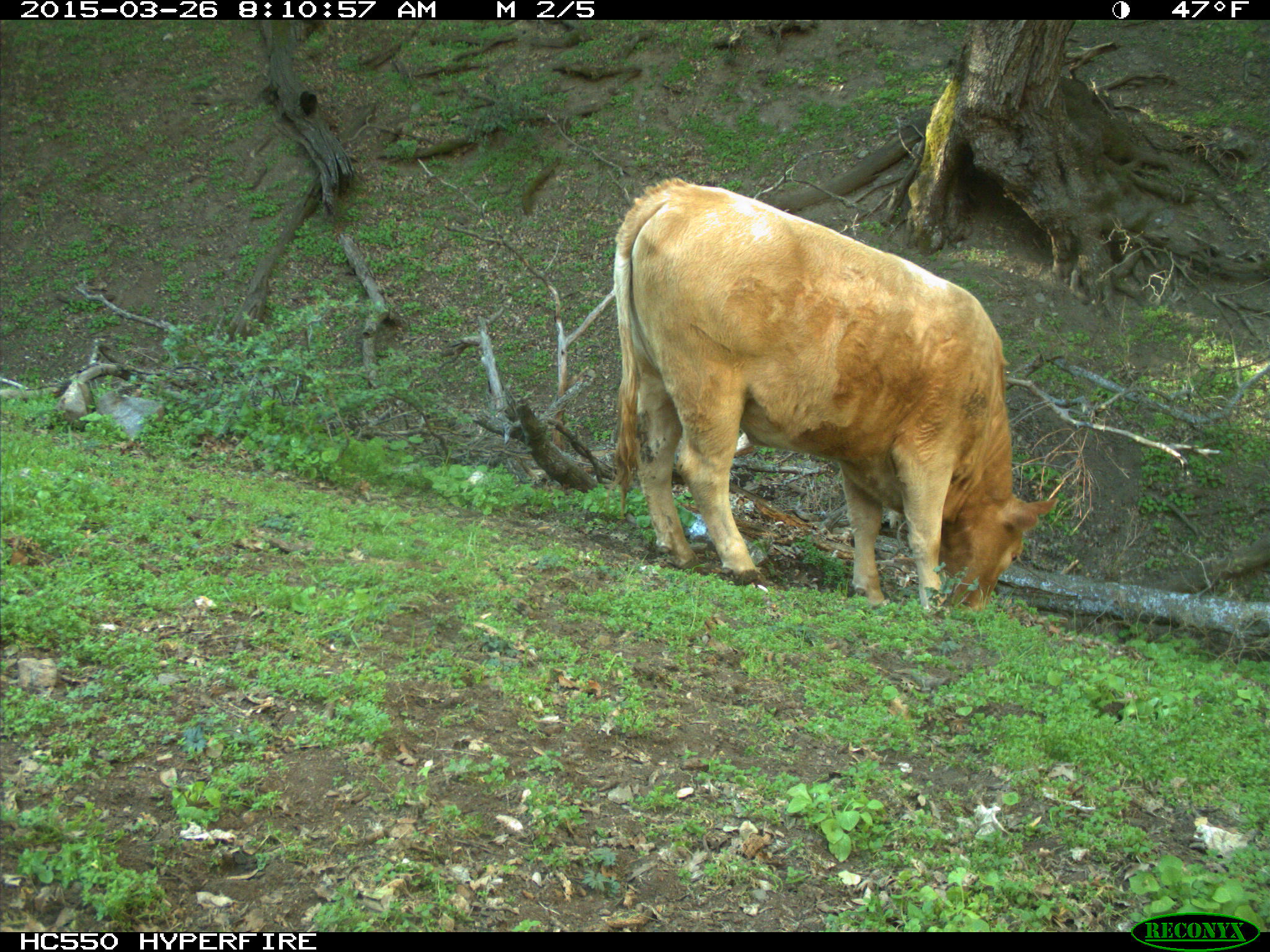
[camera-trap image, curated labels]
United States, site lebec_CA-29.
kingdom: Animalia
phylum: Chordata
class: Mammalia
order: Artiodactyla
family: Bovidae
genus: Bos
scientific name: Bos taurus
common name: domestic cow